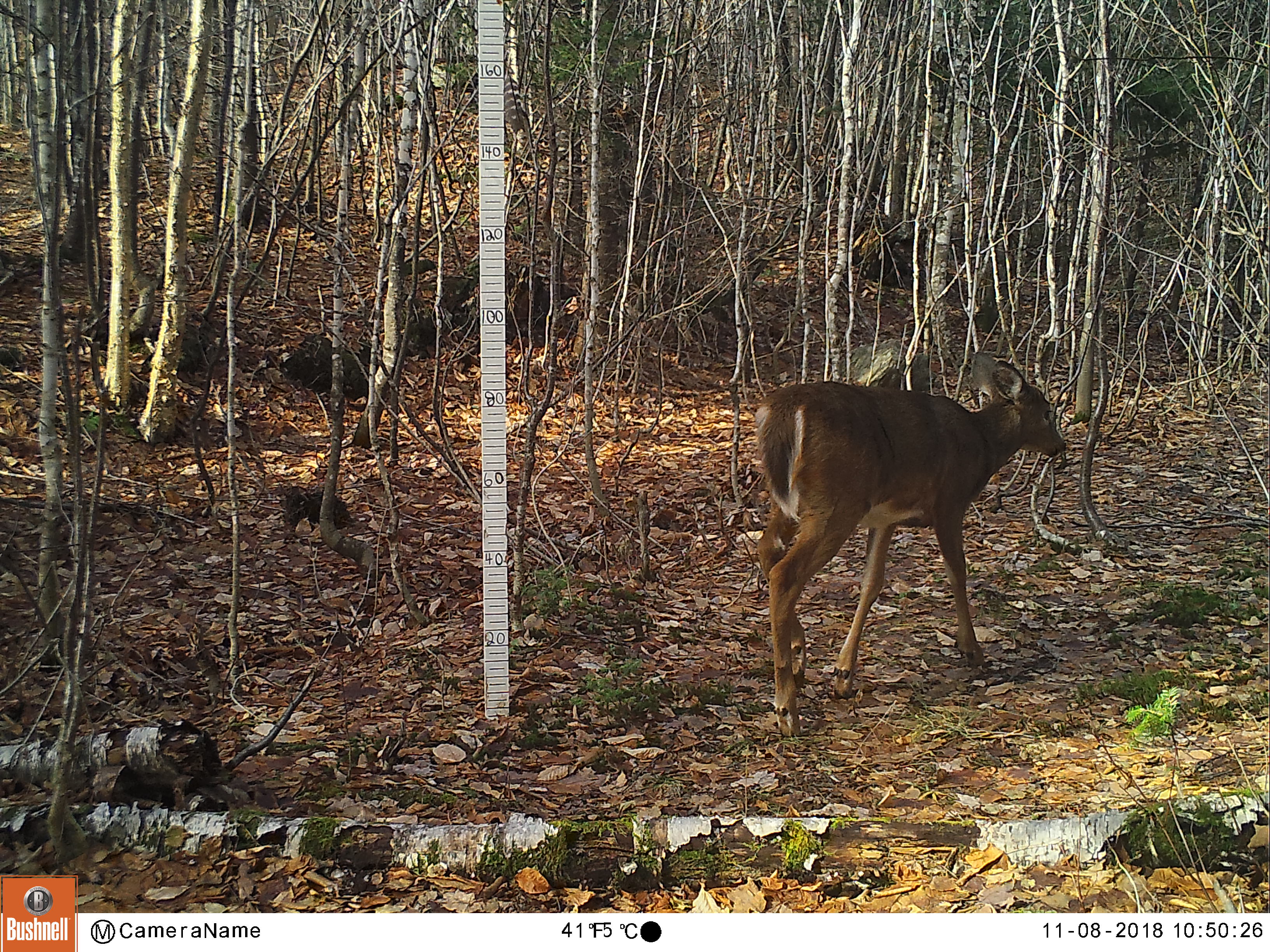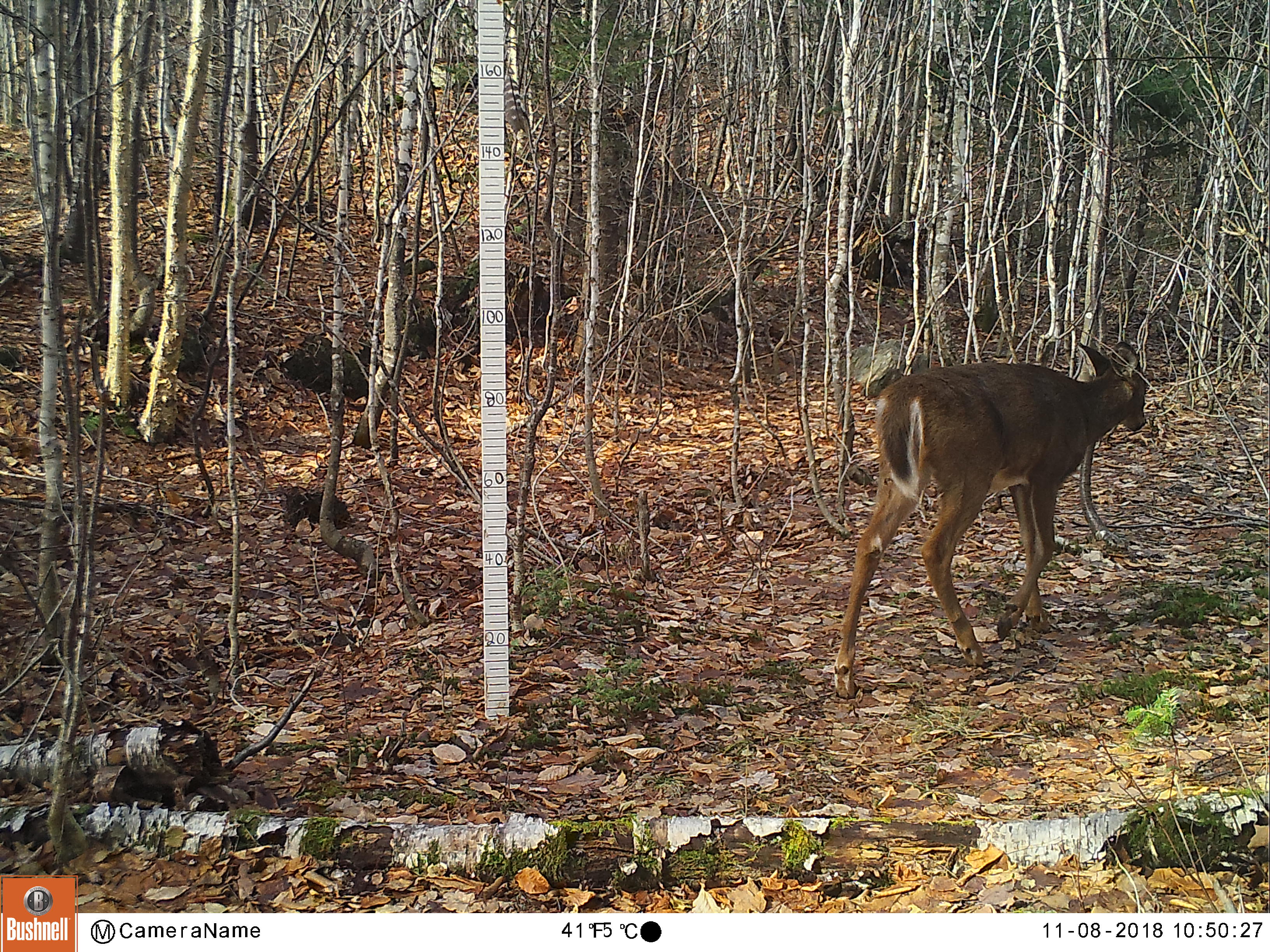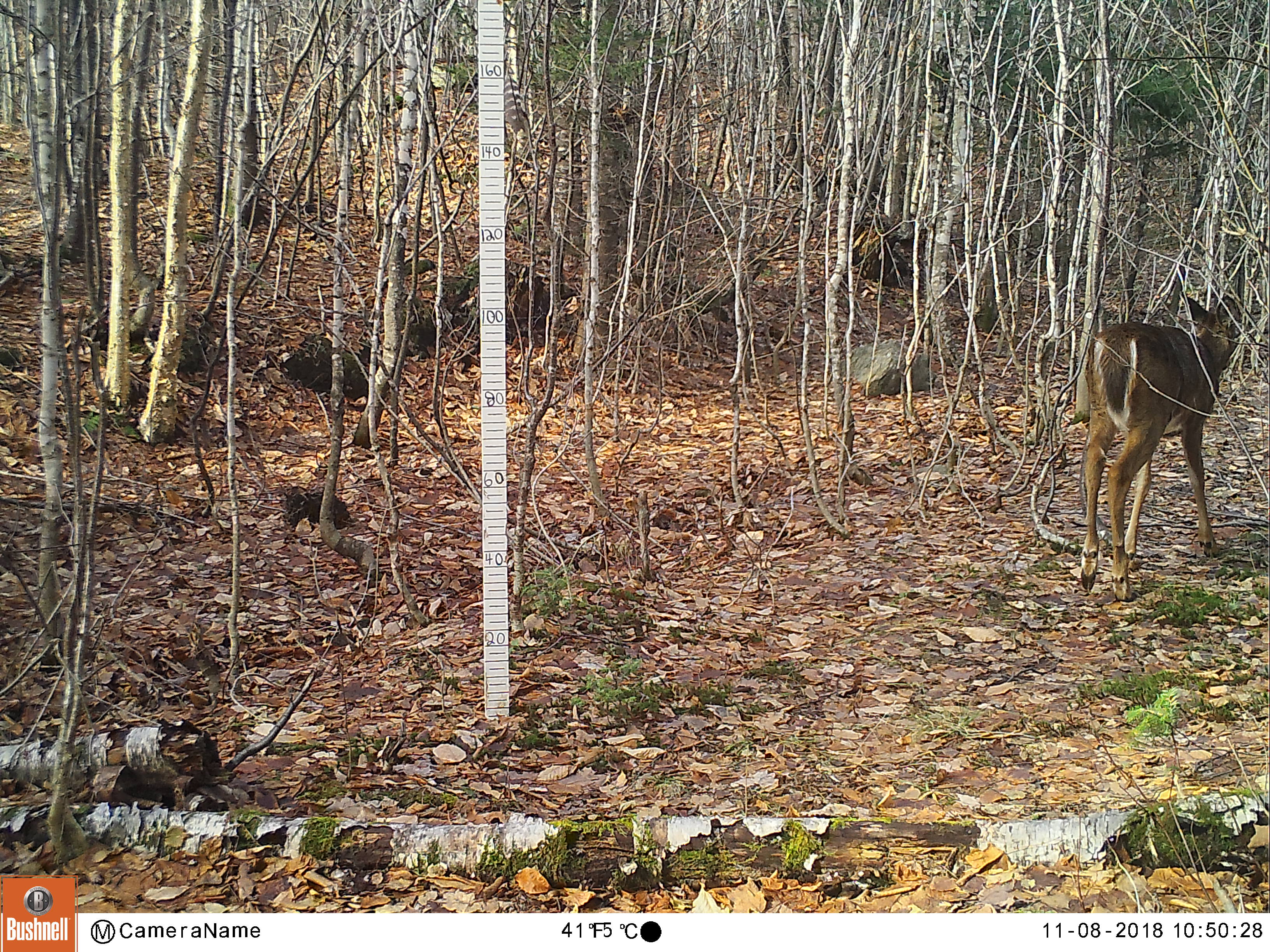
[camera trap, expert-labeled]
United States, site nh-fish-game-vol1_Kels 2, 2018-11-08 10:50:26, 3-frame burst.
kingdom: Animalia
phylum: Chordata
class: Mammalia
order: Artiodactyla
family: Cervidae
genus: Odocoileus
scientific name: Odocoileus virginianus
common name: white-tailed deer